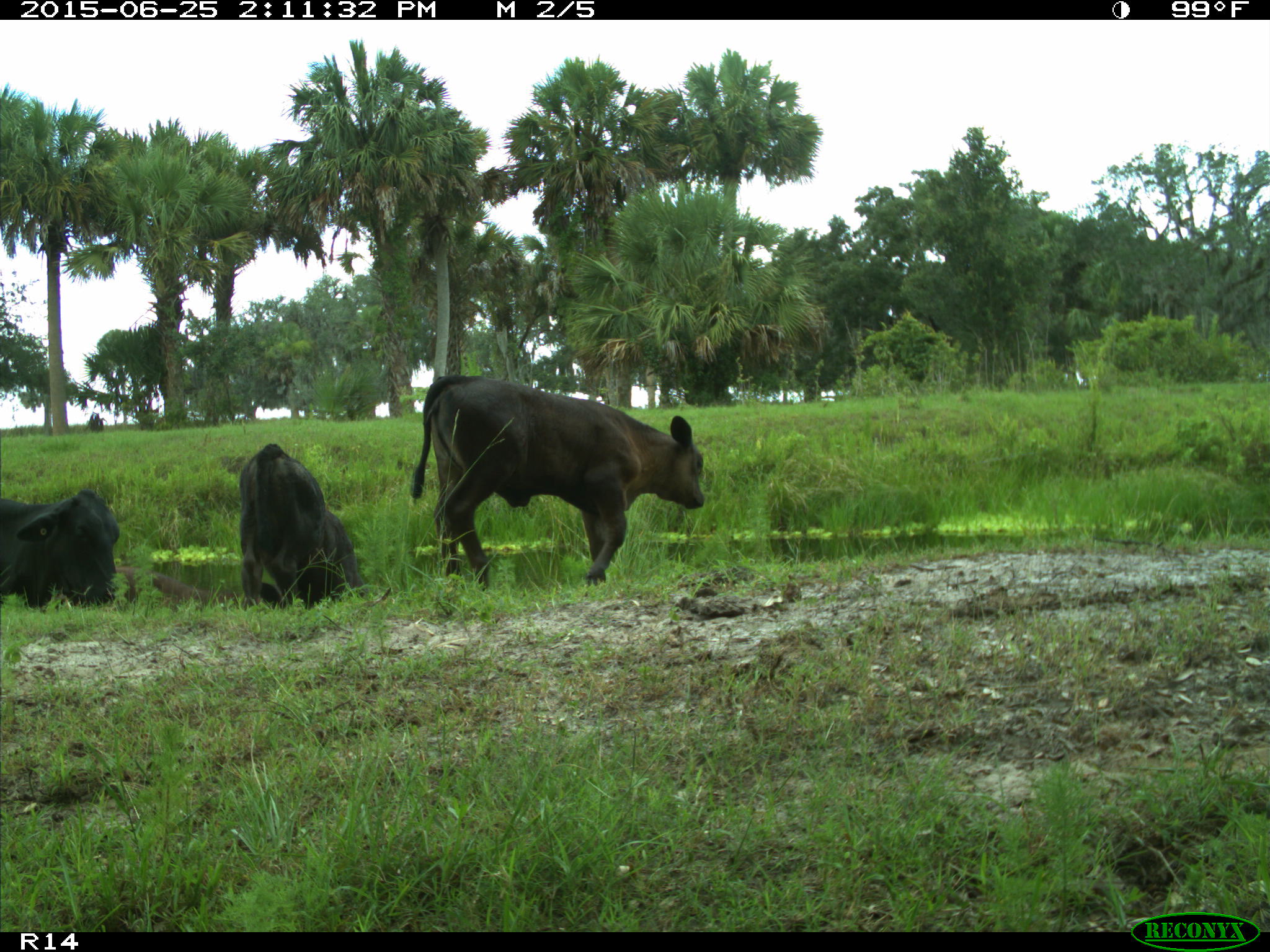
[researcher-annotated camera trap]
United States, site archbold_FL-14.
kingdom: Animalia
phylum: Chordata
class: Mammalia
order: Artiodactyla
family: Bovidae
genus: Bos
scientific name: Bos taurus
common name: domestic cow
Bos taurus (domestic cow).